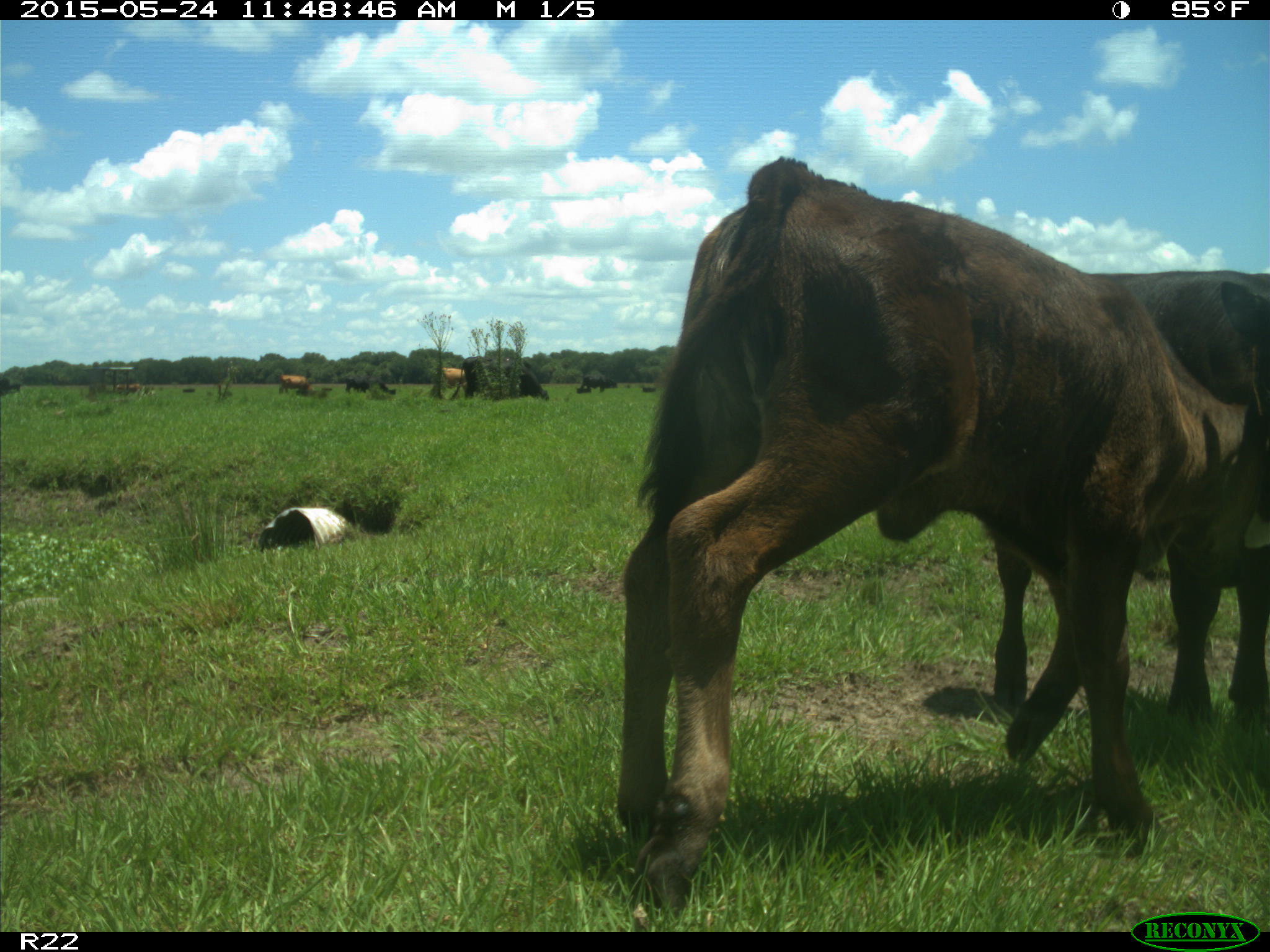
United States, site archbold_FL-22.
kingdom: Animalia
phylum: Chordata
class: Mammalia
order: Artiodactyla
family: Bovidae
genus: Bos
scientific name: Bos taurus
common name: domestic cow